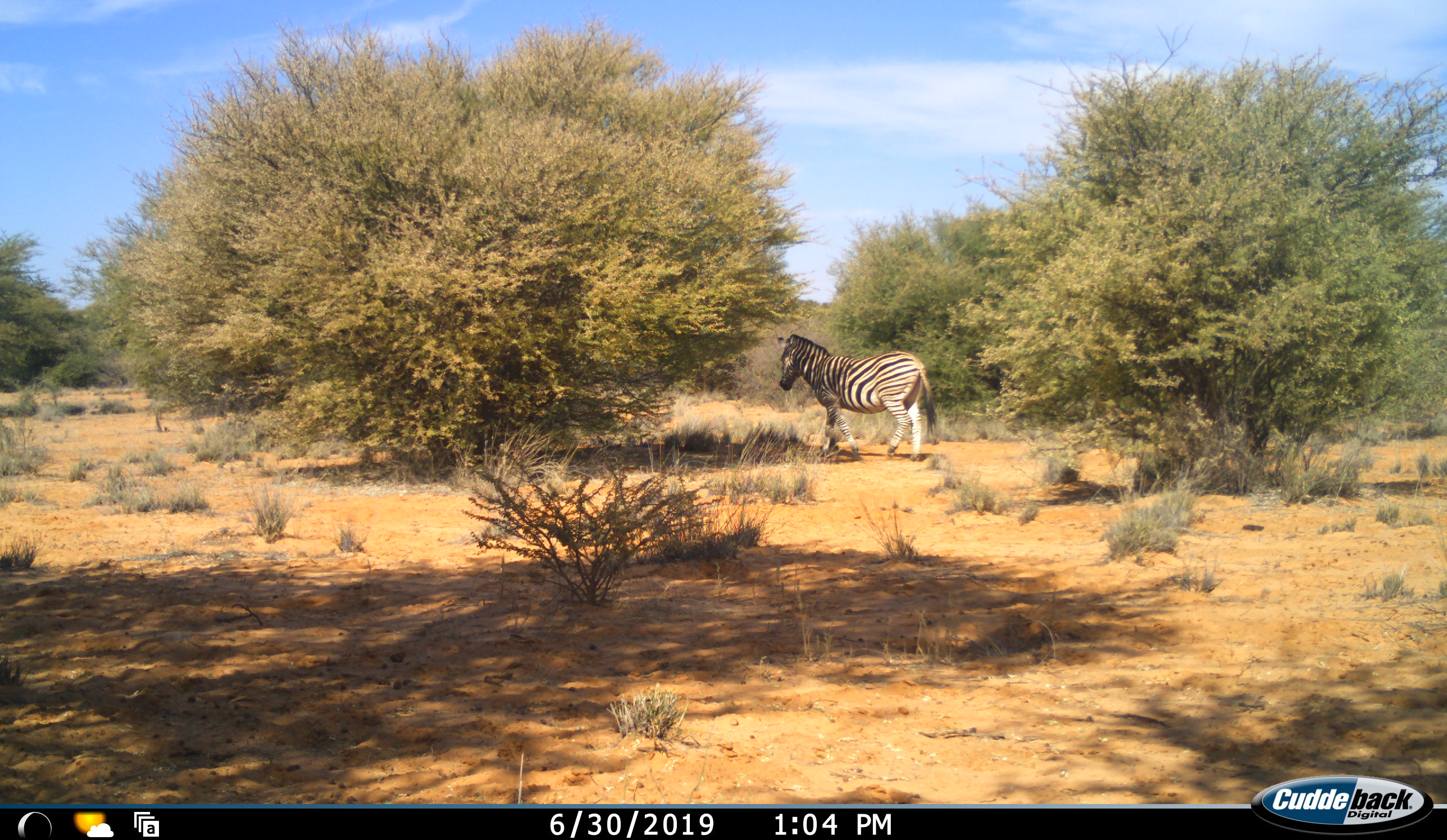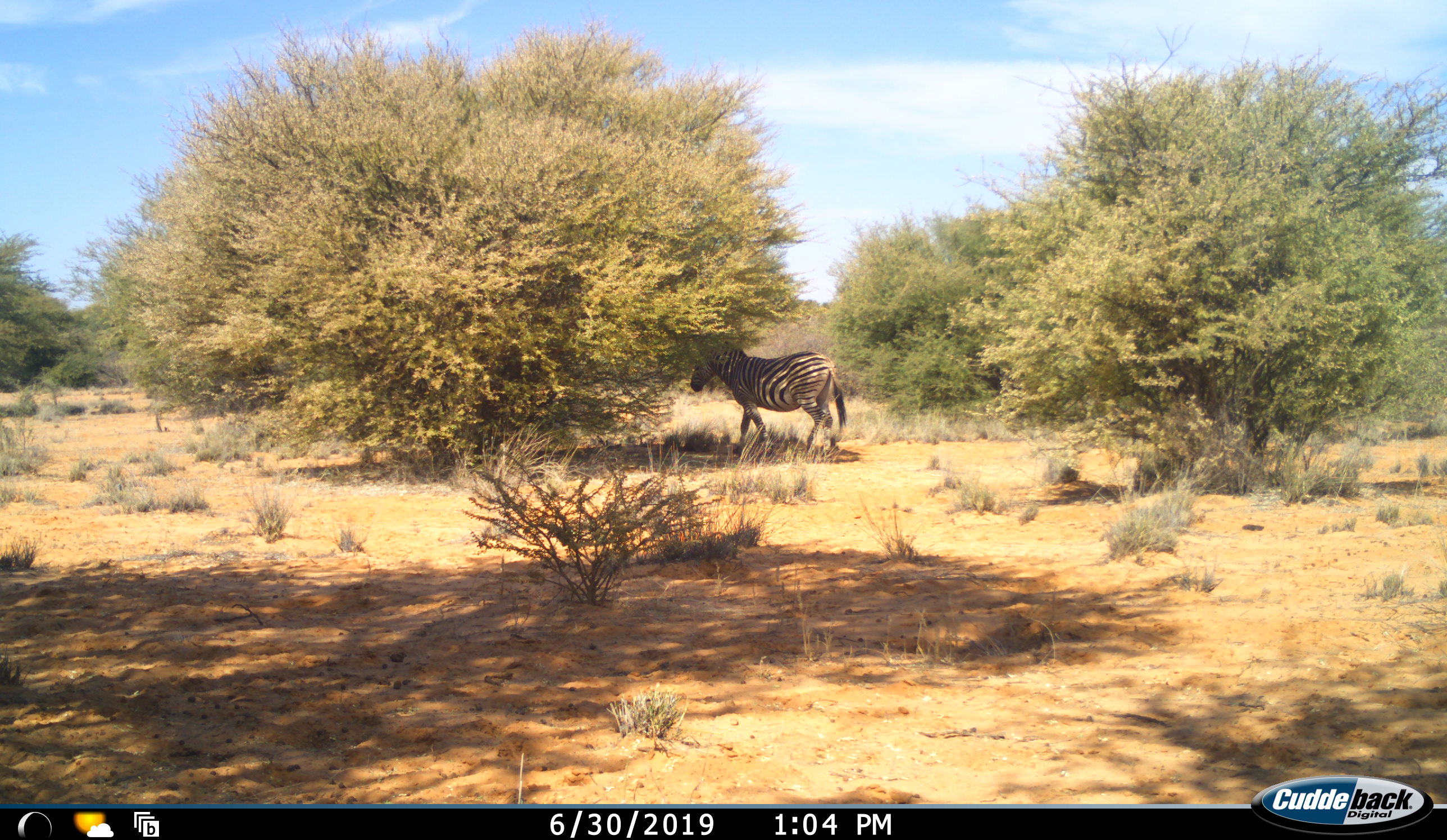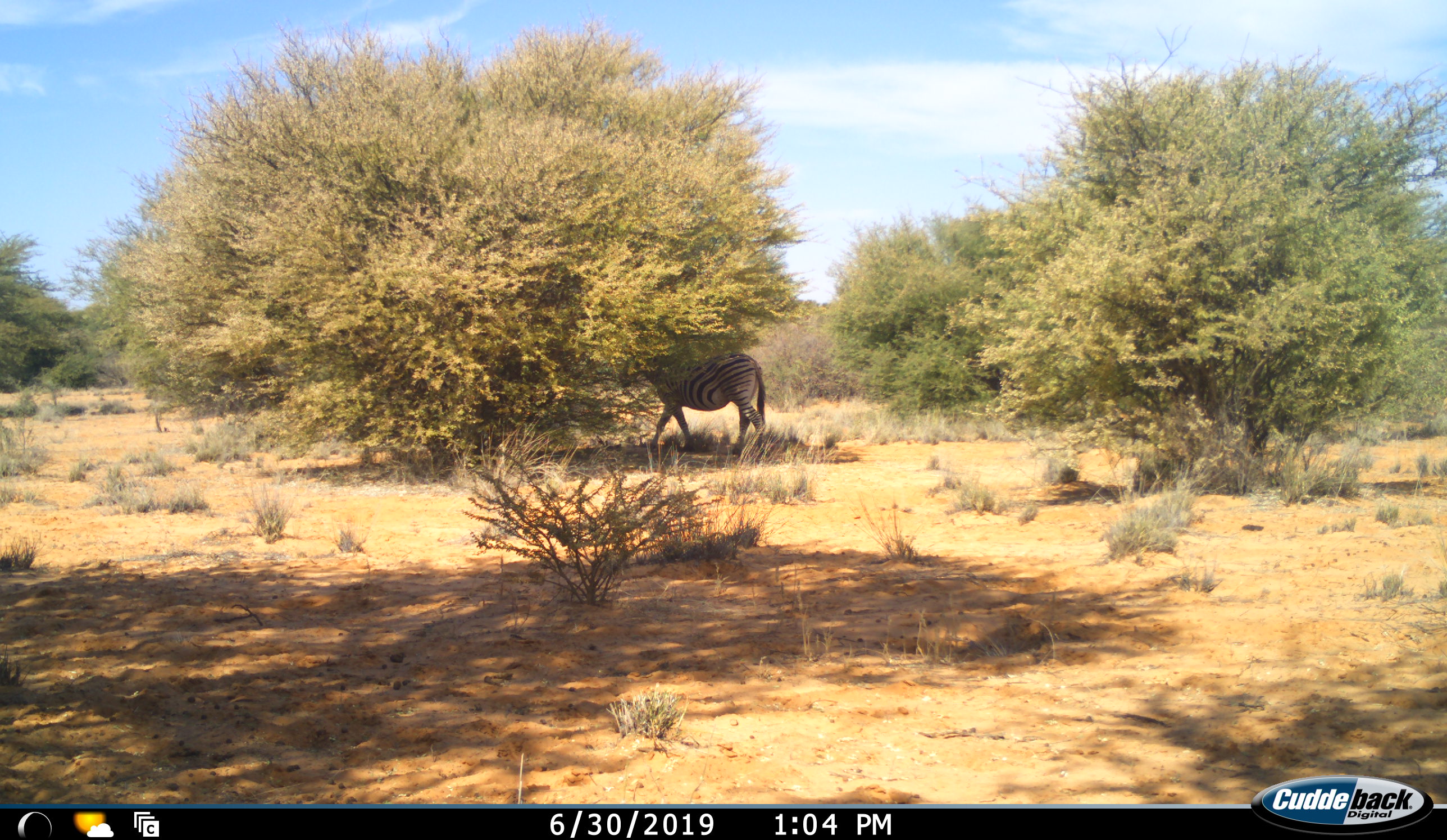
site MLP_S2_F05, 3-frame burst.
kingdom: Animalia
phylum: Chordata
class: Mammalia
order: Perissodactyla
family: Equidae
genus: Equus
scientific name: Equus quagga burchellii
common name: burchell's zebra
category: zebraburchells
Zebraburchells (burchell's zebra) (Equus quagga burchellii), count 1. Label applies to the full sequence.